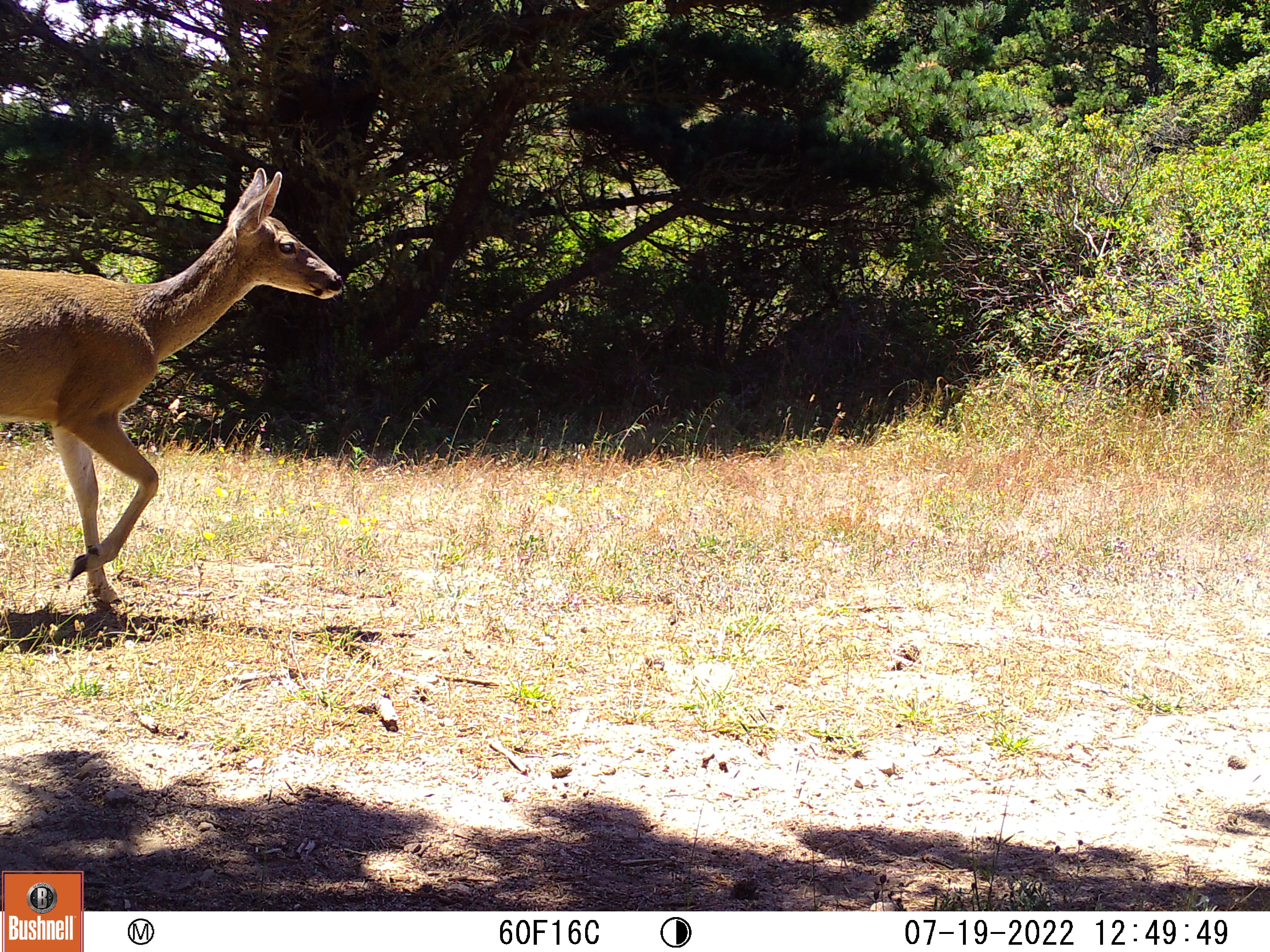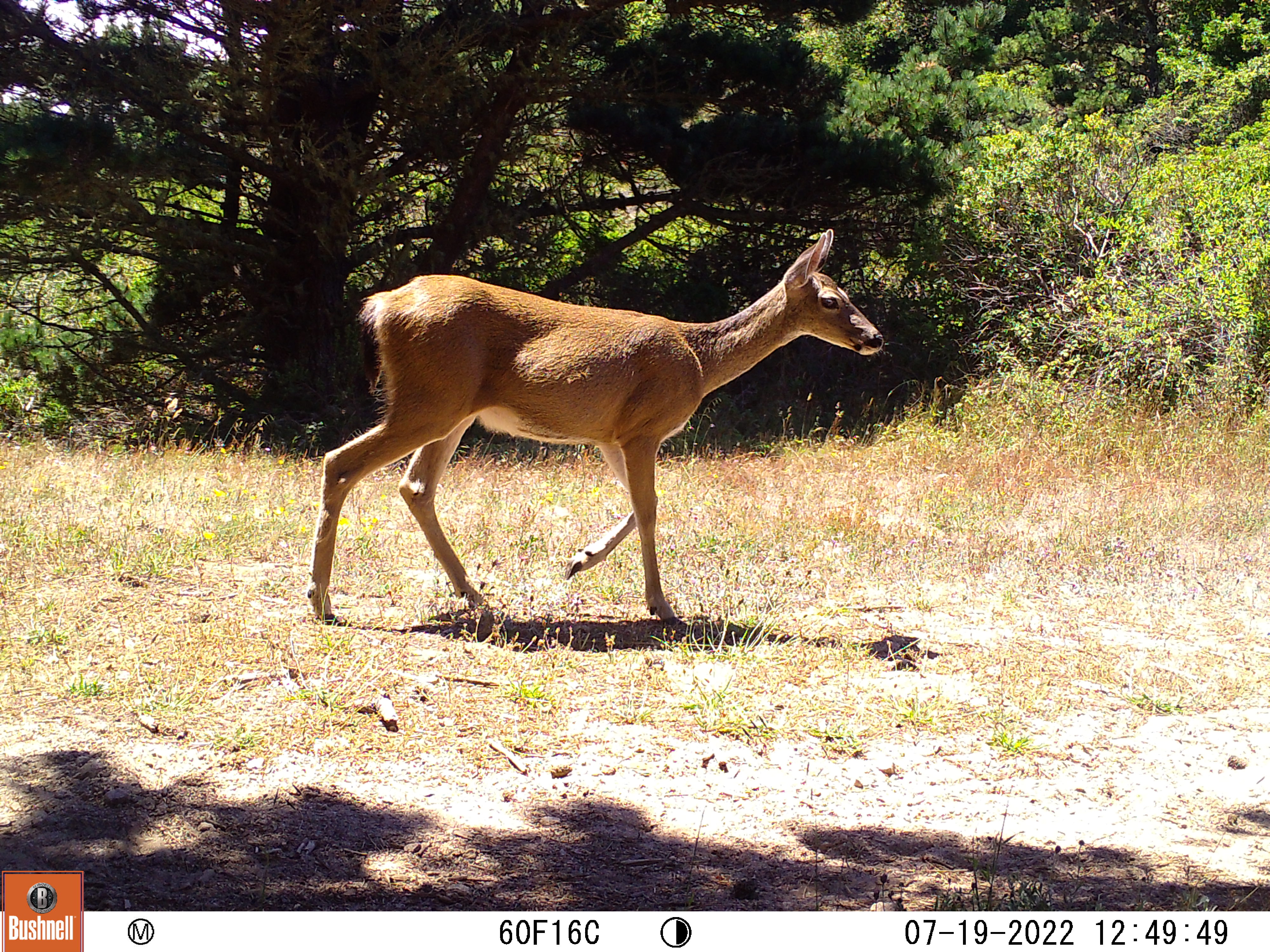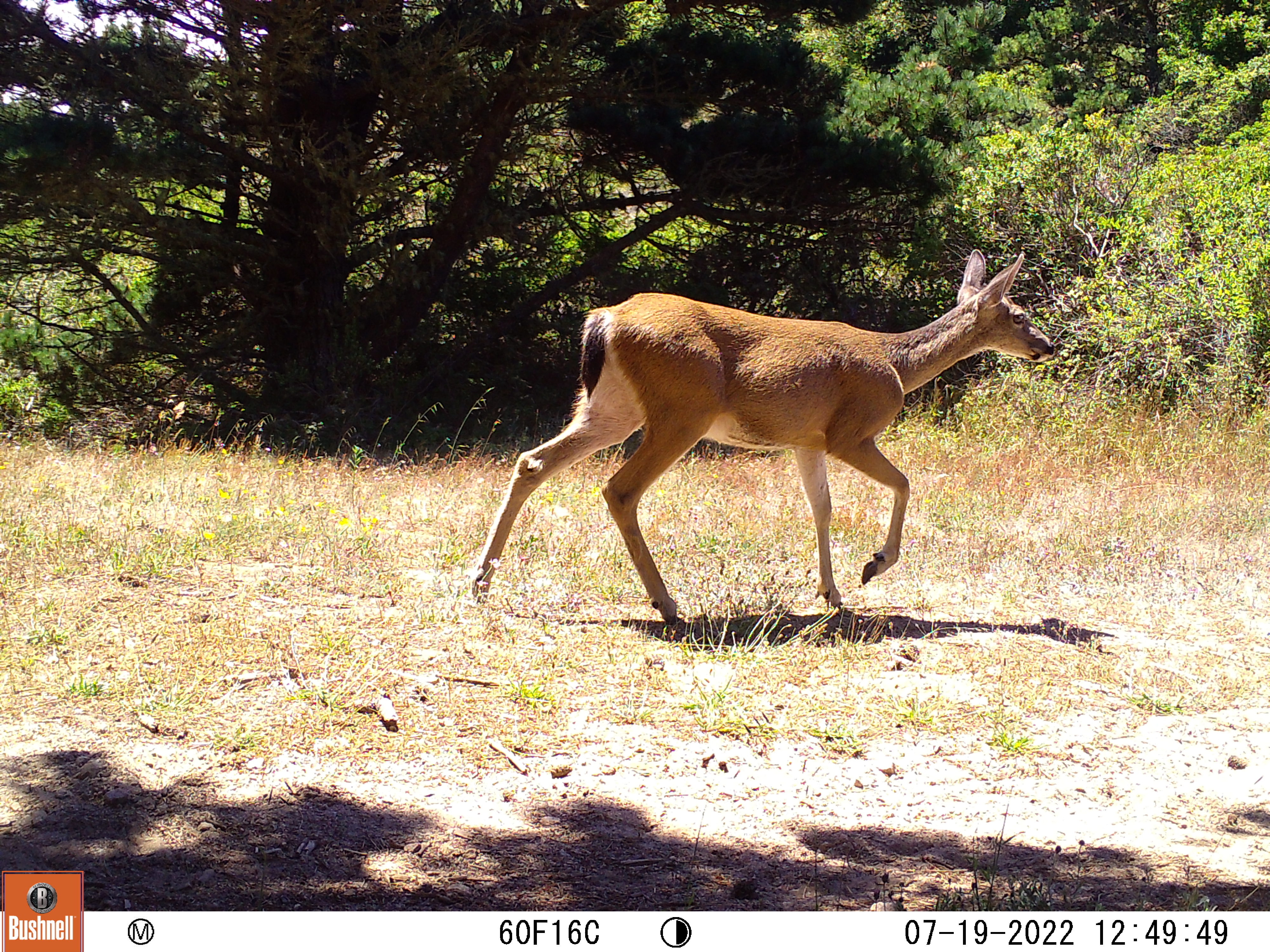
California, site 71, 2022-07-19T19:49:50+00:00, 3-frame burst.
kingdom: Animalia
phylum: Chordata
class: Mammalia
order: Artiodactyla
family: Cervidae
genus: Odocoileus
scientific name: Odocoileus hemionus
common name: mule deer